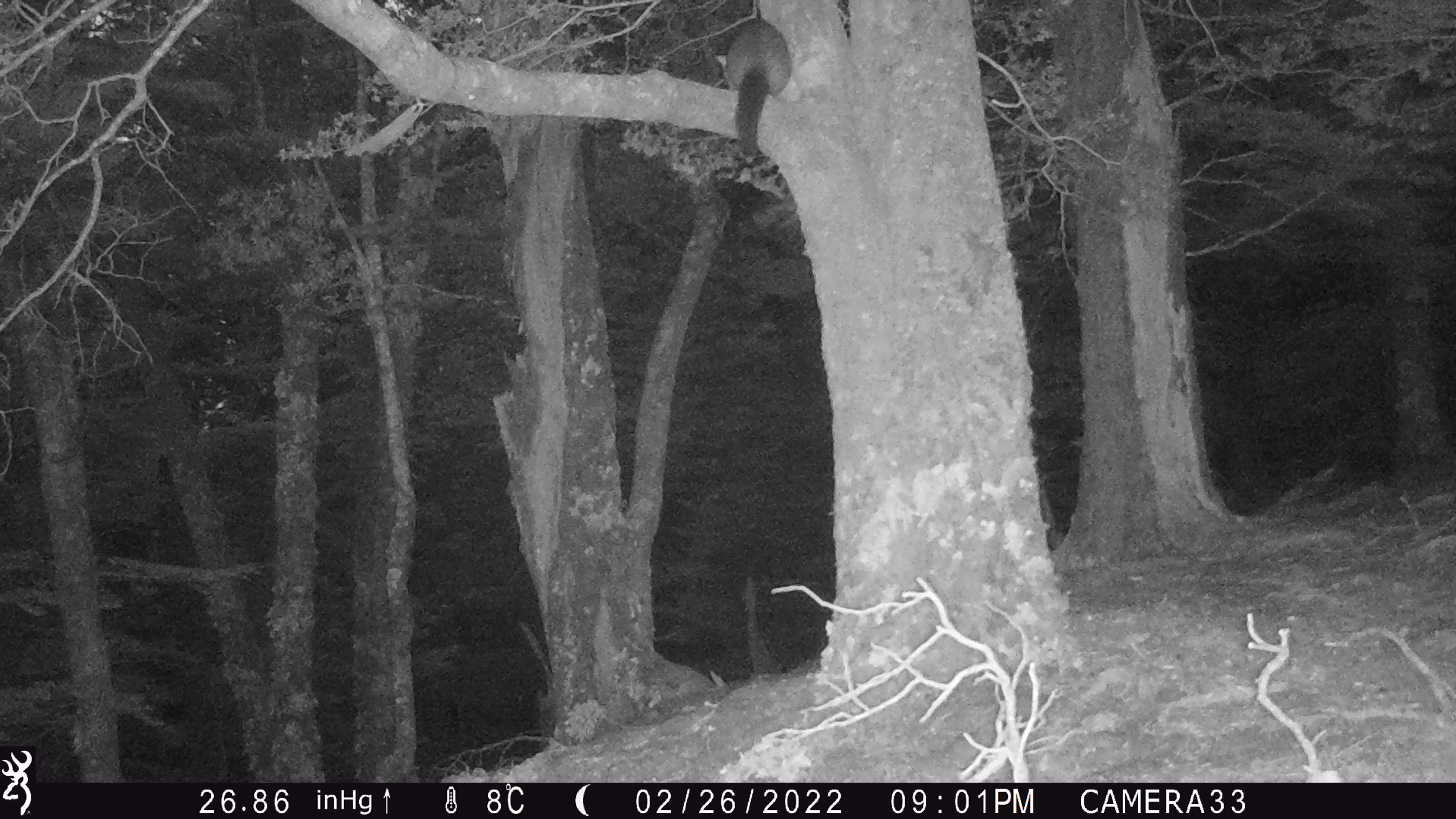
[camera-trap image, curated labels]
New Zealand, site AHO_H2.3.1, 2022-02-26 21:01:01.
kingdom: Animalia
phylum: Chordata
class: Mammalia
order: Diprotodontia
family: Phalangeridae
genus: Trichosurus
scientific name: Trichosurus vulpecula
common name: common brushtail possum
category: possum